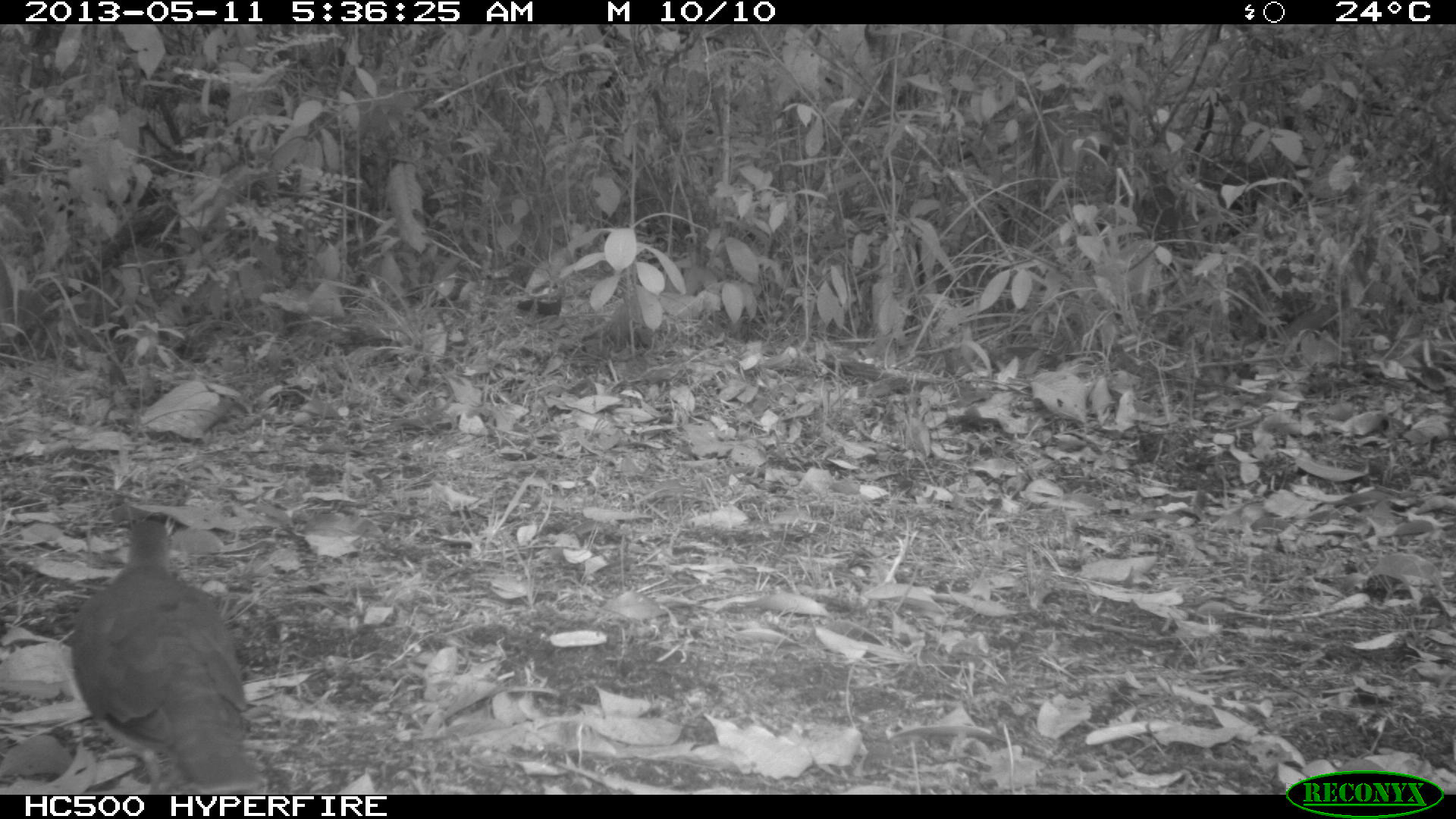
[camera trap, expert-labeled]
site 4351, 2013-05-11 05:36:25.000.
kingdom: Animalia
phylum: Chordata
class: Aves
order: Columbiformes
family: Columbidae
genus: Leptotila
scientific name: Leptotila plumbeiceps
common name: gray-headed dove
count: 1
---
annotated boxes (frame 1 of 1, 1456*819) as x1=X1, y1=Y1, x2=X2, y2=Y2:
leptotila plumbeiceps: x1=64, y1=516, x2=262, y2=795